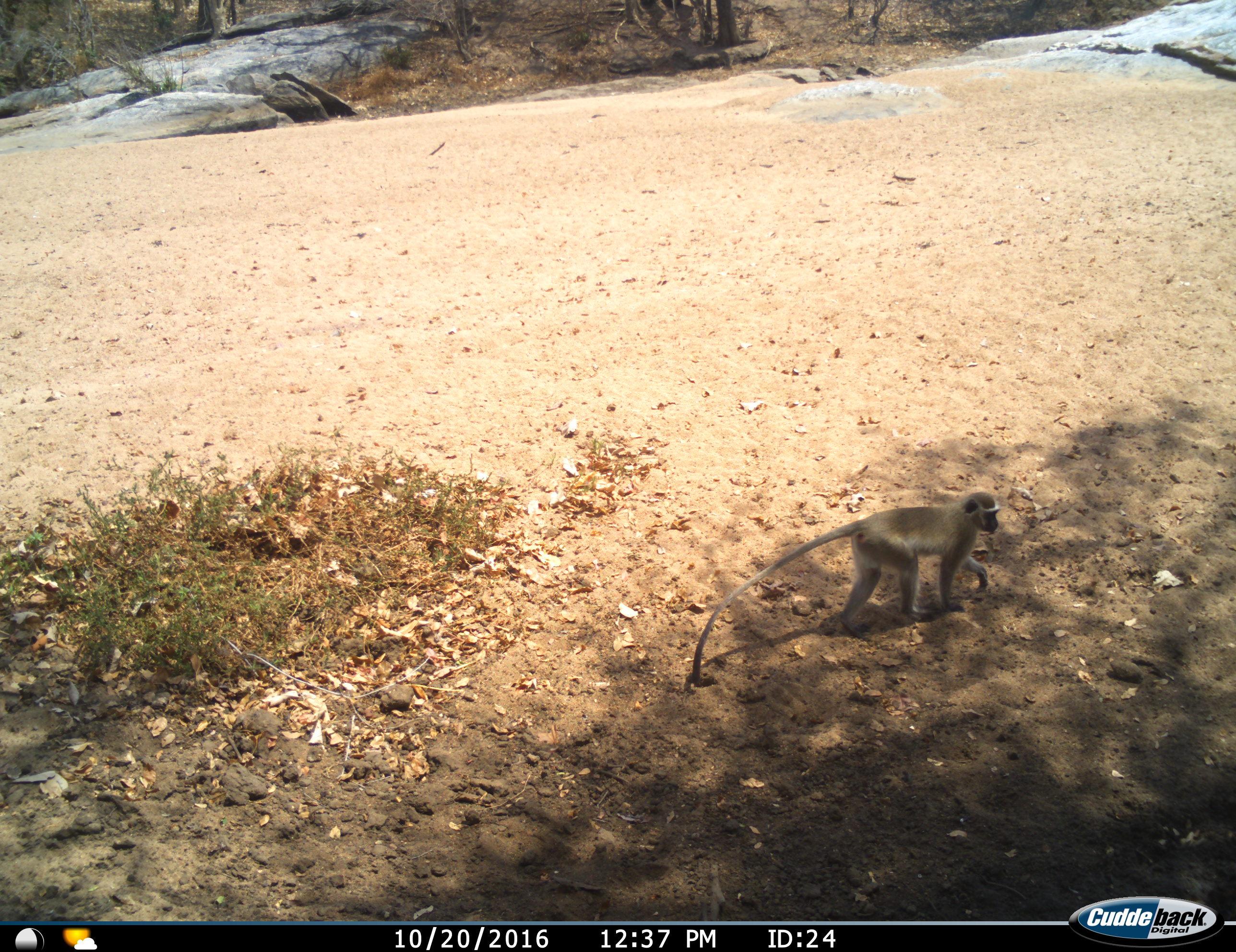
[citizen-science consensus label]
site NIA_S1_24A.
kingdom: Animalia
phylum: Chordata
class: Mammalia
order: Primates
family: Cercopithecidae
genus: Chlorocebus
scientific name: Chlorocebus pygerythrus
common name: vervet monkey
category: monkeyvervet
Monkeyvervet (vervet monkey) (Chlorocebus pygerythrus), count 1. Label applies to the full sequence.